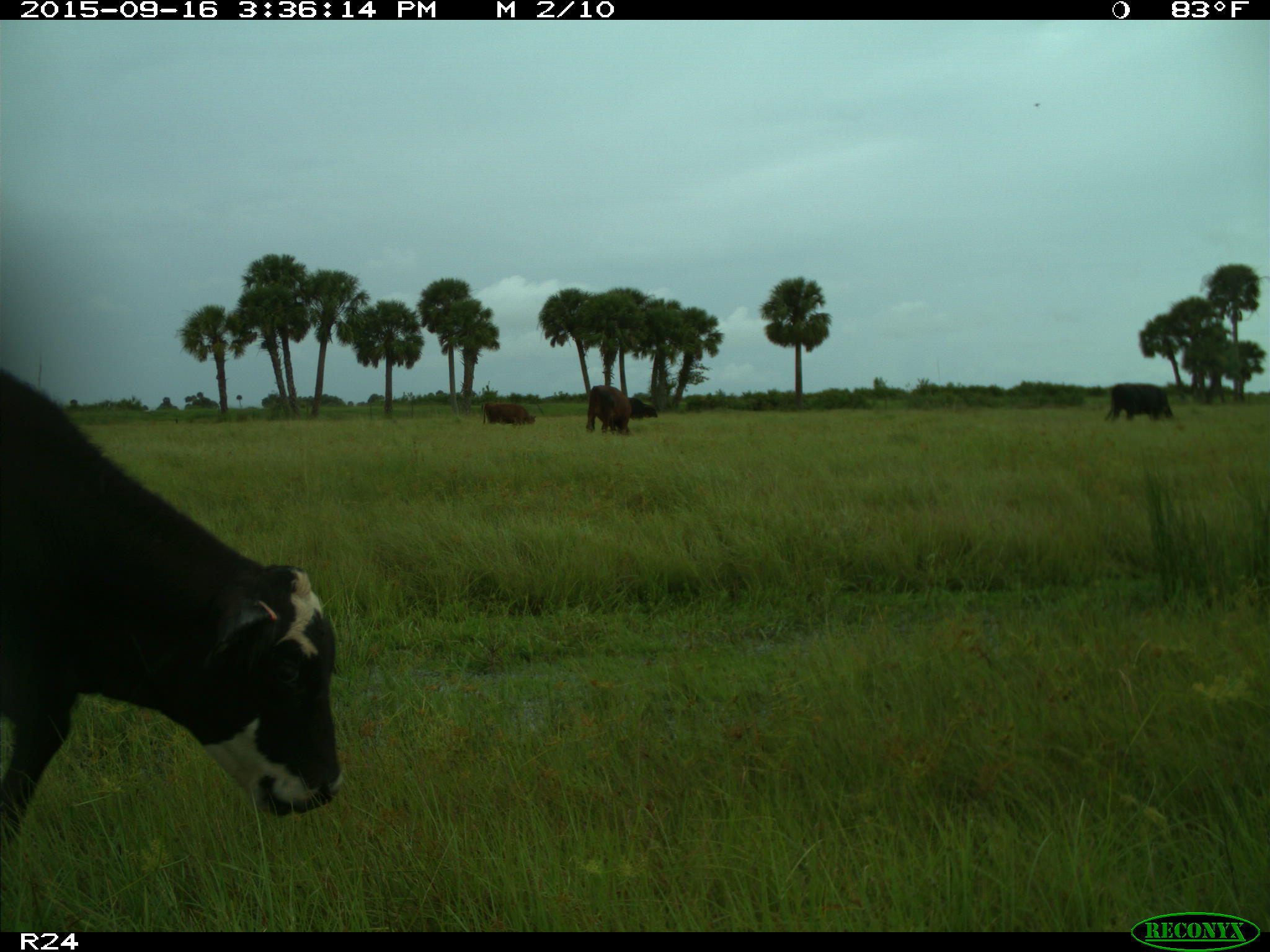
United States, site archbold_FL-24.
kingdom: Animalia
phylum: Chordata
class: Mammalia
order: Artiodactyla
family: Bovidae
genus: Bos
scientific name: Bos taurus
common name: domestic cow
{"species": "Bos taurus (domestic cow)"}